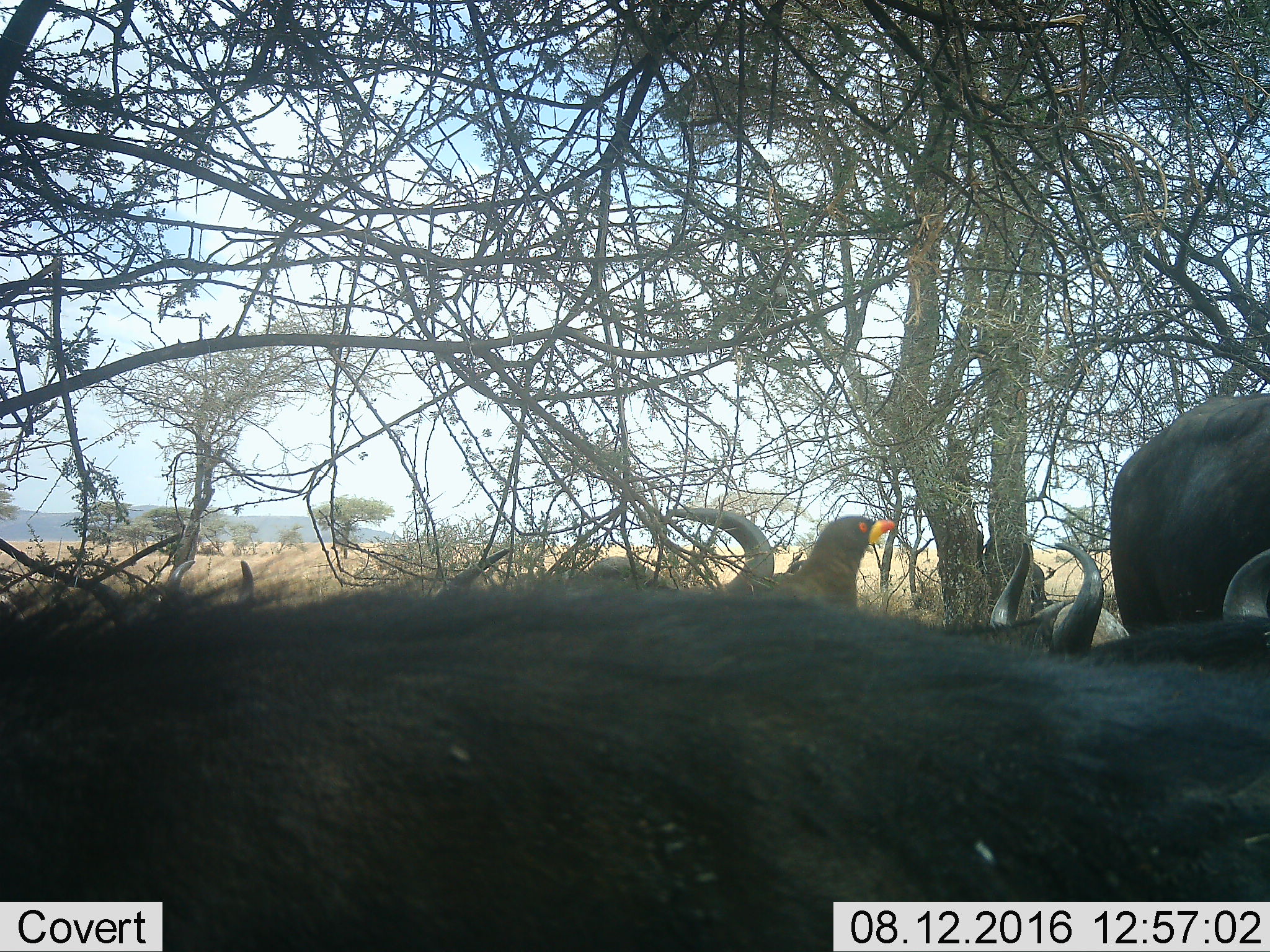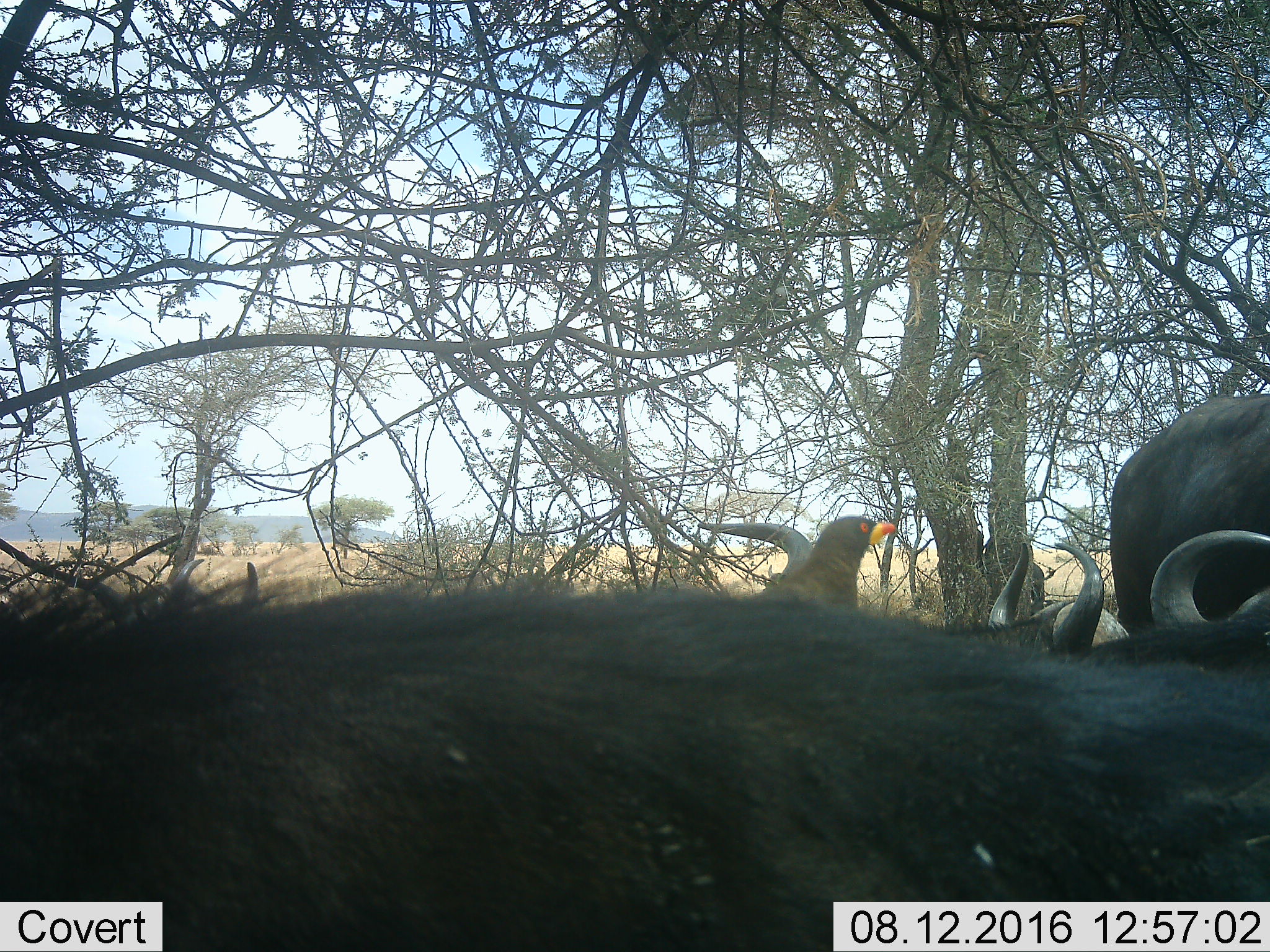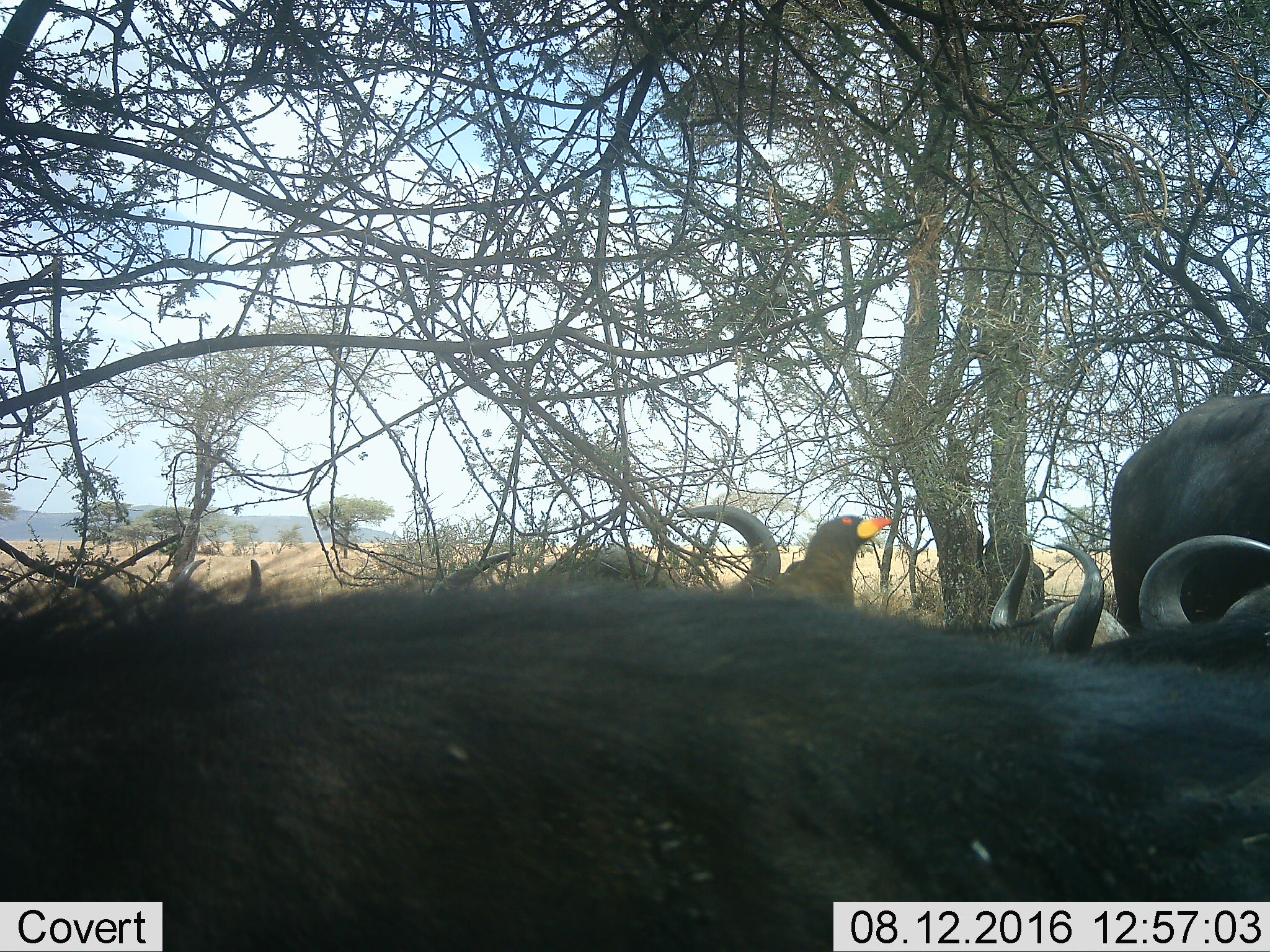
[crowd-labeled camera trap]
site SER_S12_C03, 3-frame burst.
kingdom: Animalia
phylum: Chordata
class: Aves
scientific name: Aves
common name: bird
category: birdother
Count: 1.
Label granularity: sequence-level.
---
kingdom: Animalia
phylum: Chordata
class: Mammalia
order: Artiodactyla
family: Bovidae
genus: Syncerus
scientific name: Syncerus caffer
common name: african buffalo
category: buffalo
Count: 6.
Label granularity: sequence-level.